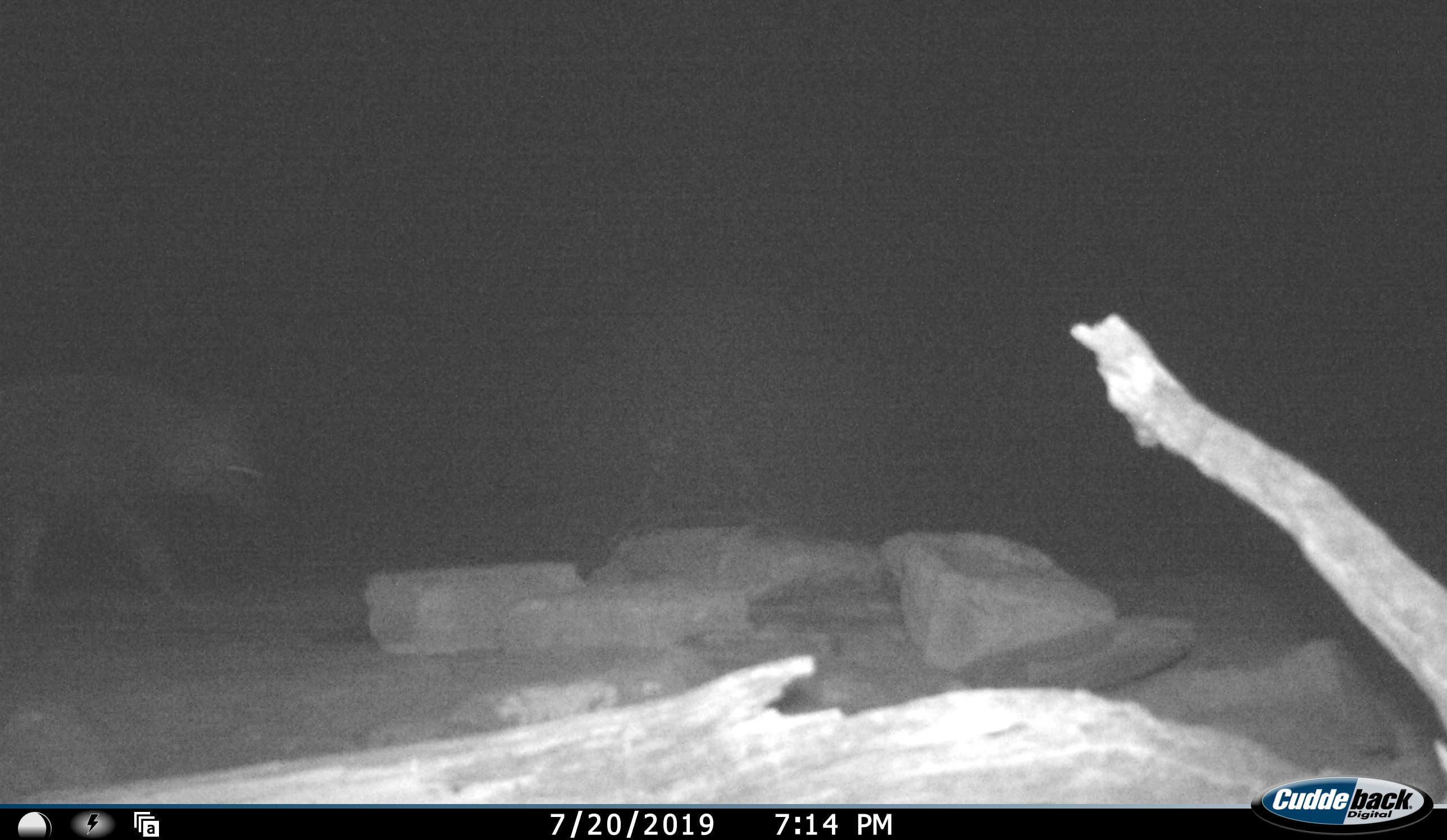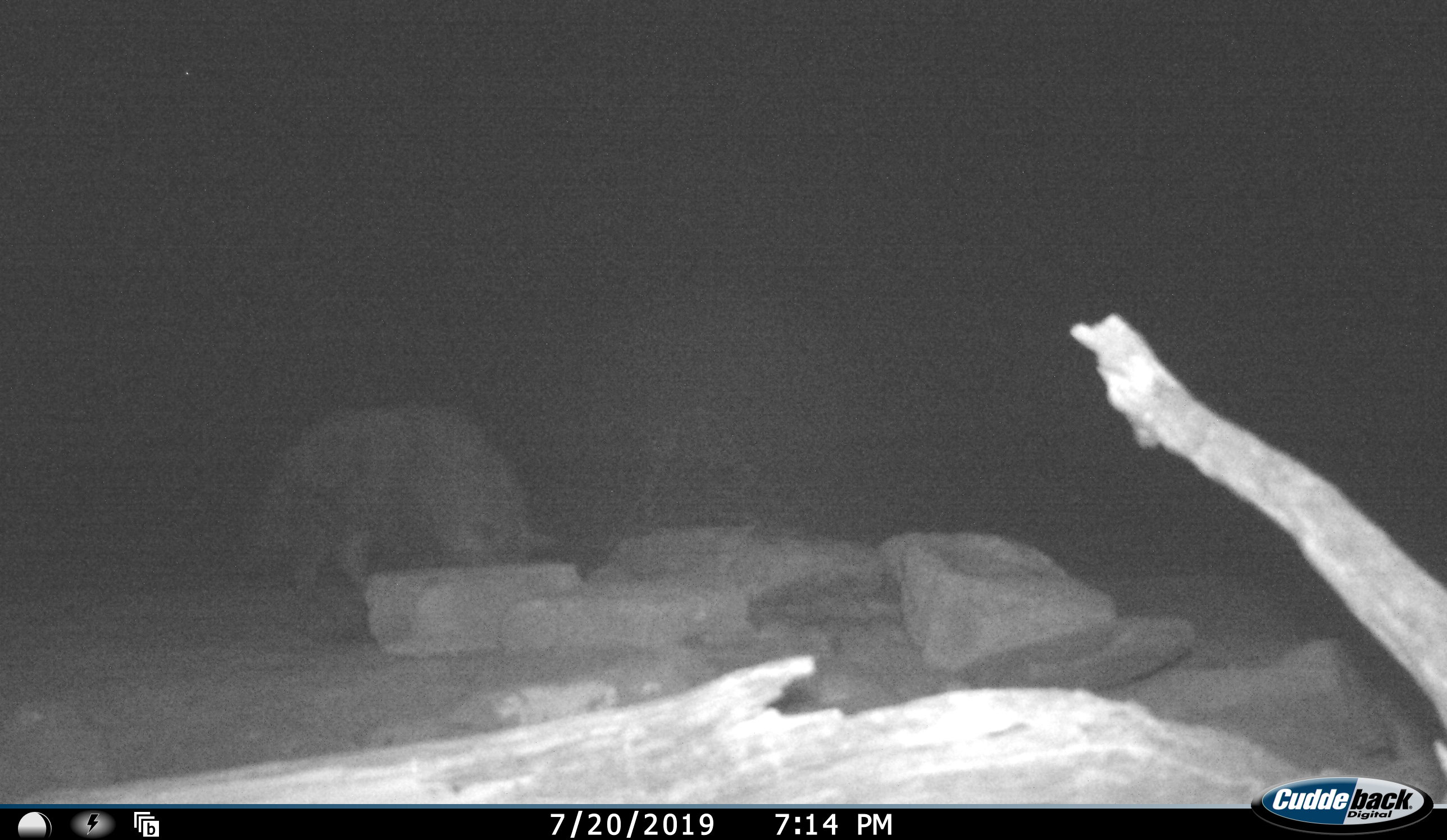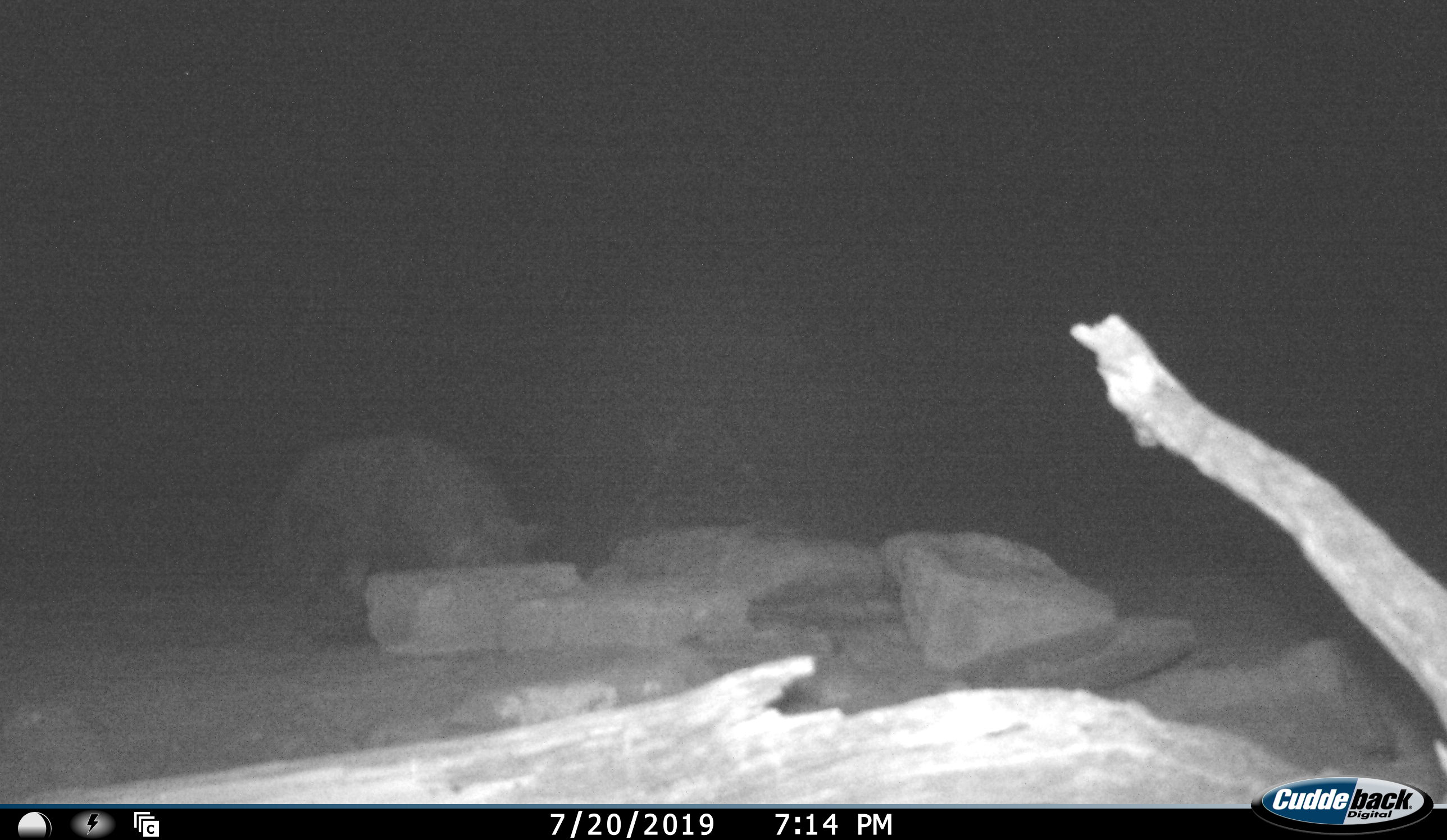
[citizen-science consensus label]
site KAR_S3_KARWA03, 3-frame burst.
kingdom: Animalia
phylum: Chordata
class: Mammalia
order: Carnivora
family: Hyaenidae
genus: Parahyaena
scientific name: Parahyaena brunnea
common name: brown hyena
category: hyenabrown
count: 1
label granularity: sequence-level